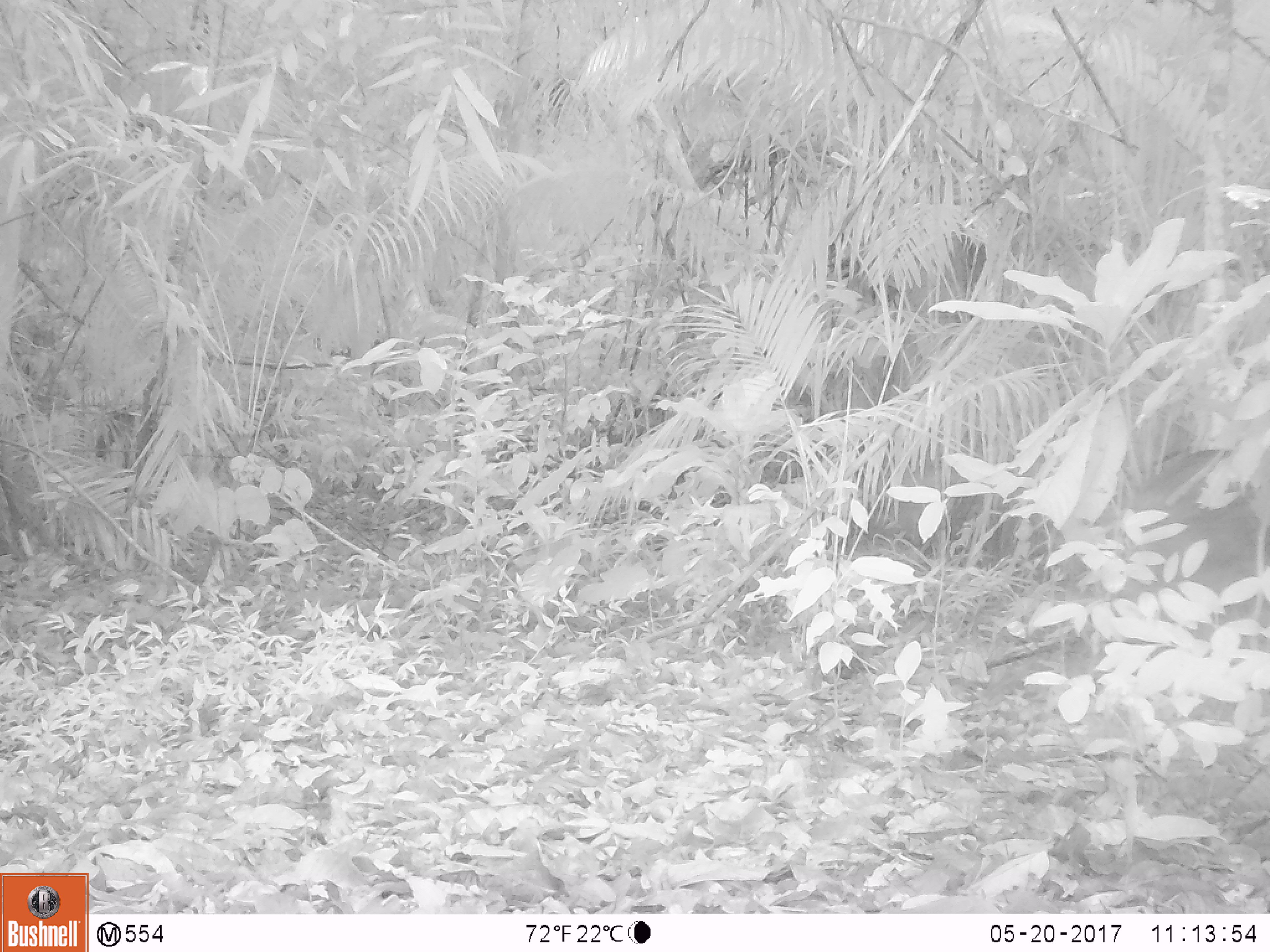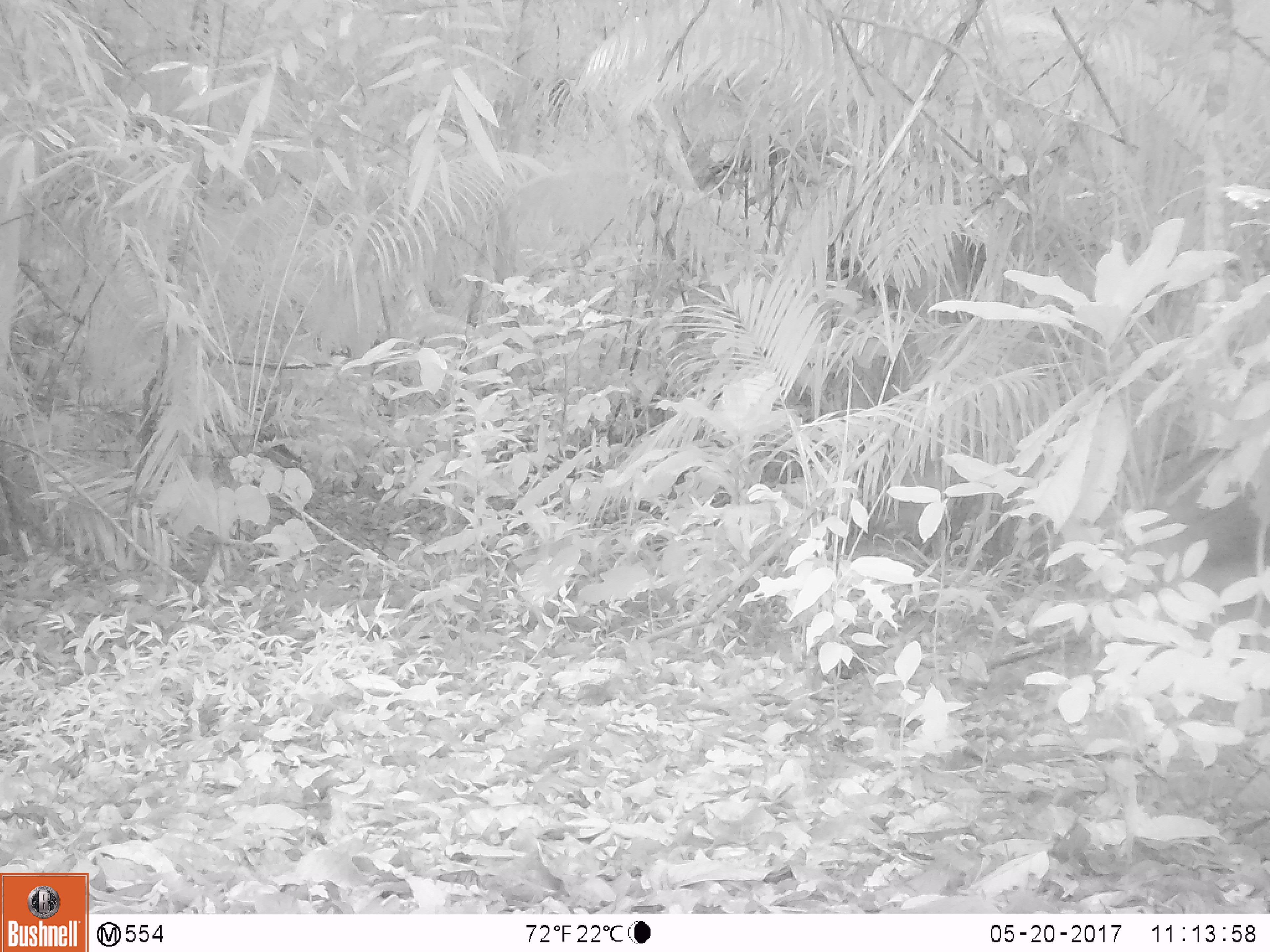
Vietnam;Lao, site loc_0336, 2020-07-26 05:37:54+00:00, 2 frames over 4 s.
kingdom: Animalia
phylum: Chordata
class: Mammalia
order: Artiodactyla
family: Suidae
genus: Sus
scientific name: Sus scrofa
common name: eurasian wild pig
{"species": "eurasian wild pig (Sus scrofa)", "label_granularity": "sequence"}